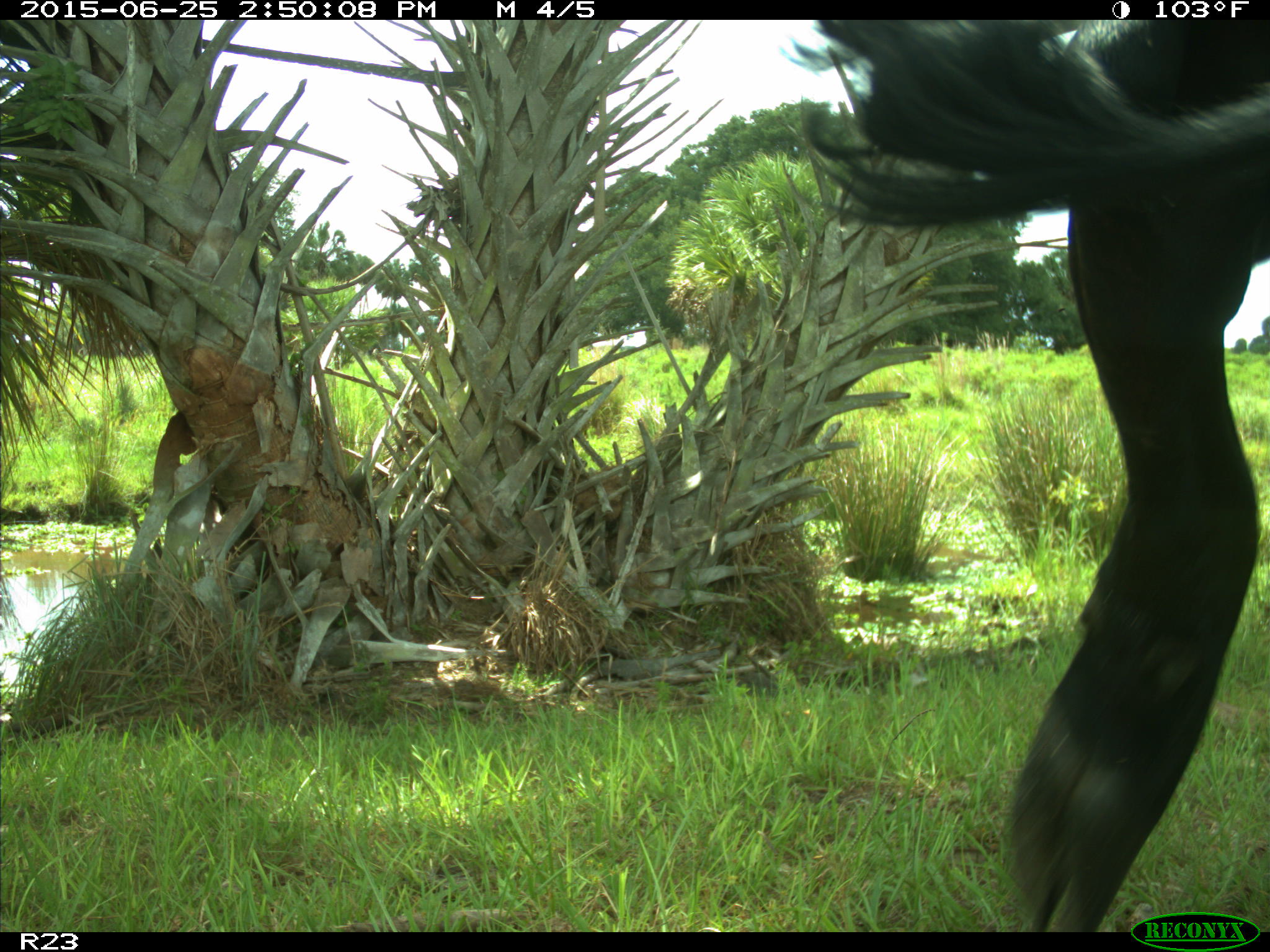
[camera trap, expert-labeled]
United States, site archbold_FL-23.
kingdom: Animalia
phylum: Chordata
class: Mammalia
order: Artiodactyla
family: Bovidae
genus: Bos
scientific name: Bos taurus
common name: domestic cow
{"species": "Bos taurus (domestic cow)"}